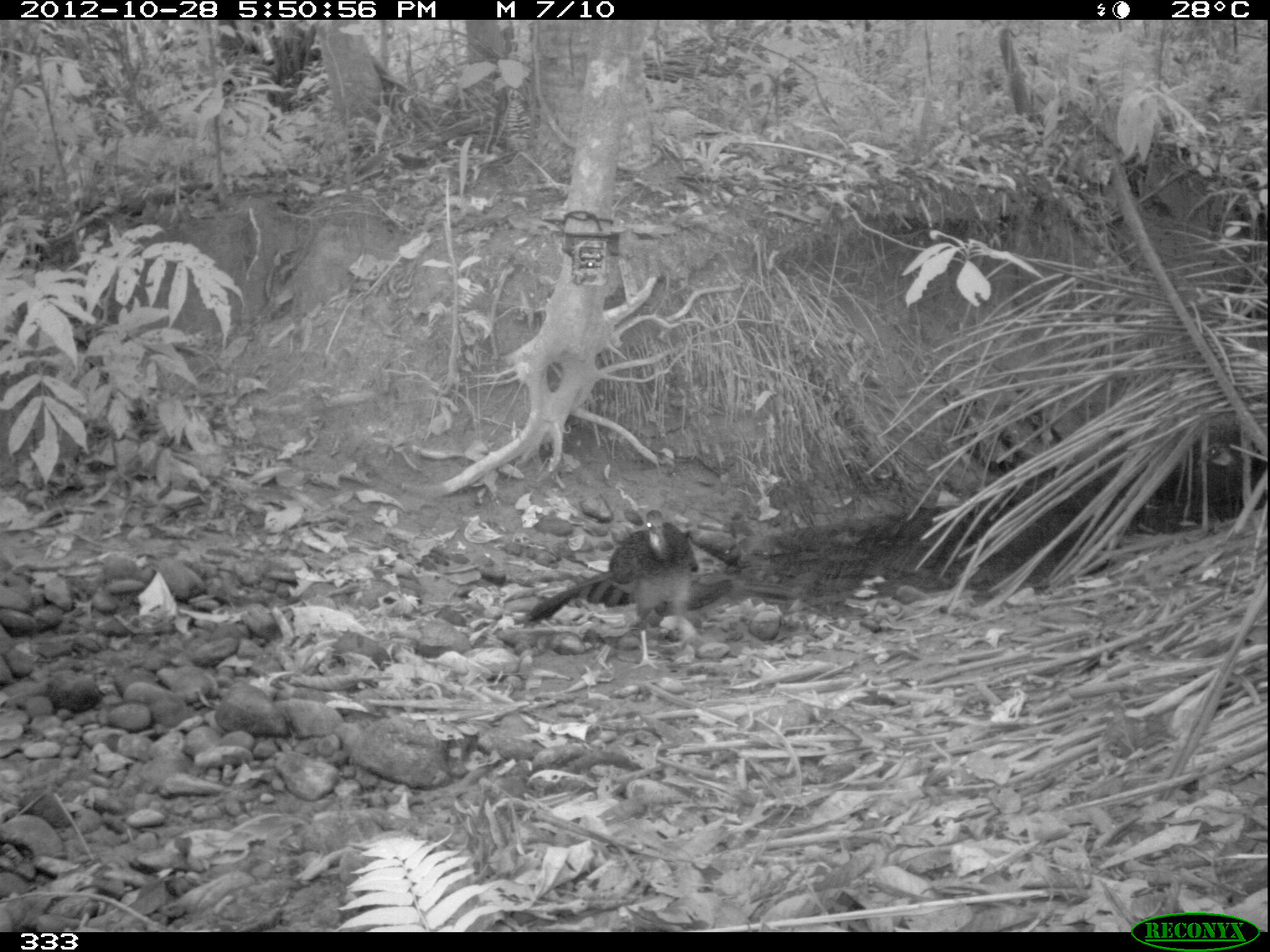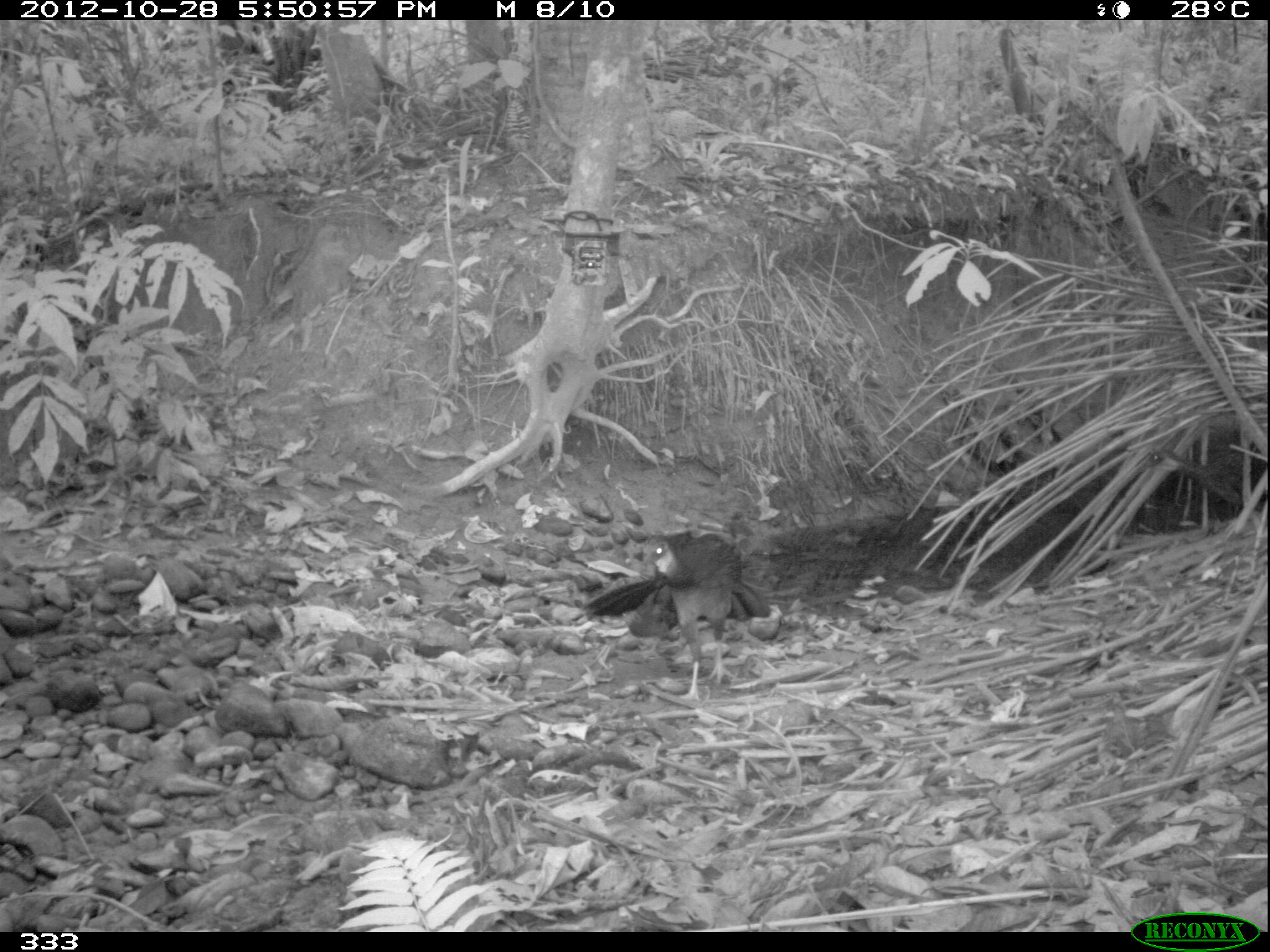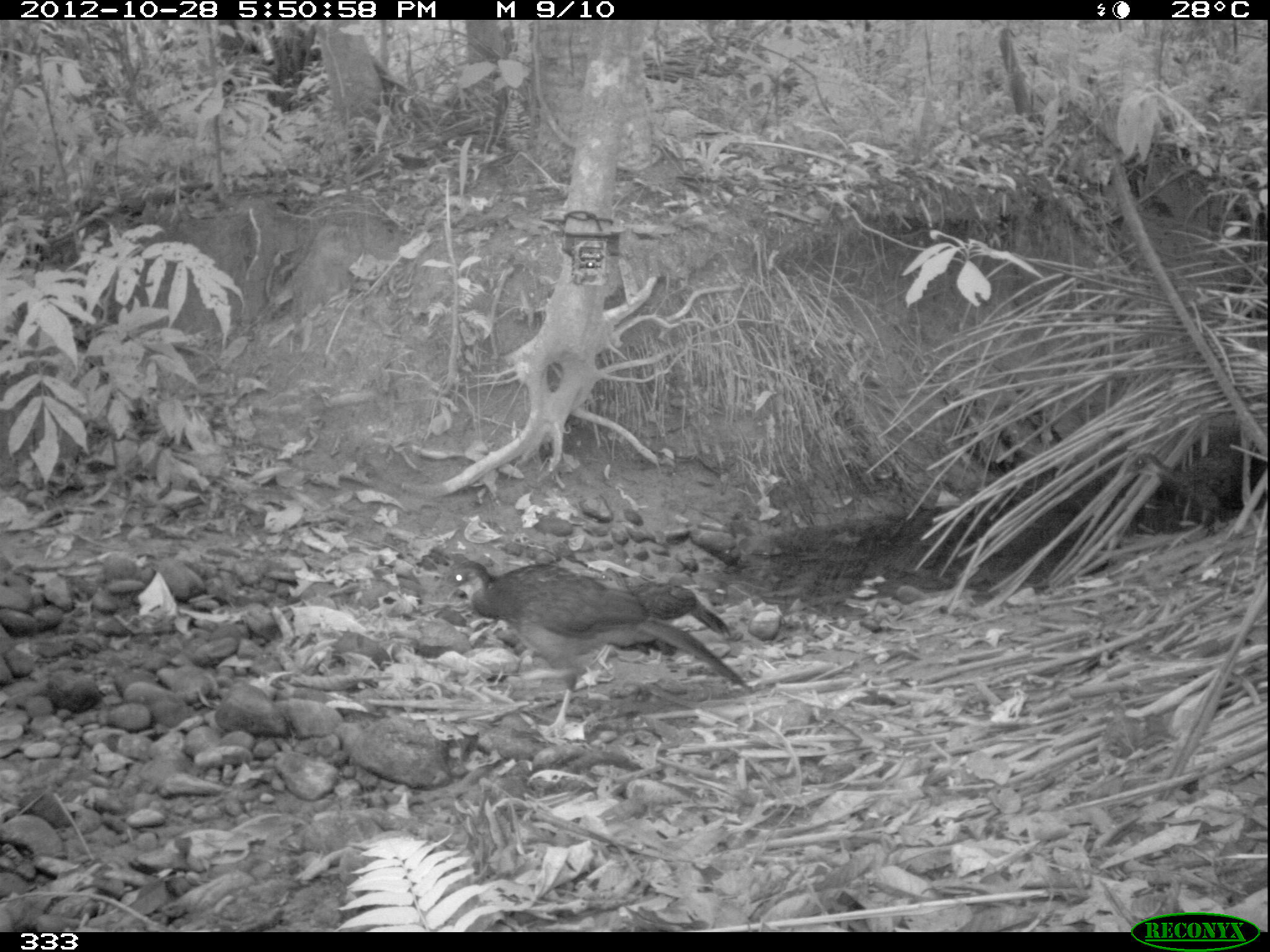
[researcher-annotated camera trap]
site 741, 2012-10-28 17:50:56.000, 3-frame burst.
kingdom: Animalia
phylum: Chordata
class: Aves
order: Galliformes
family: Cracidae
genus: Penelope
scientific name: Penelope jacquacu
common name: spix's guan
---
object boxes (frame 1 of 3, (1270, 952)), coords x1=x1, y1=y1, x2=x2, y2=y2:
penelope jacquacu: x1=521, y1=509, x2=702, y2=670